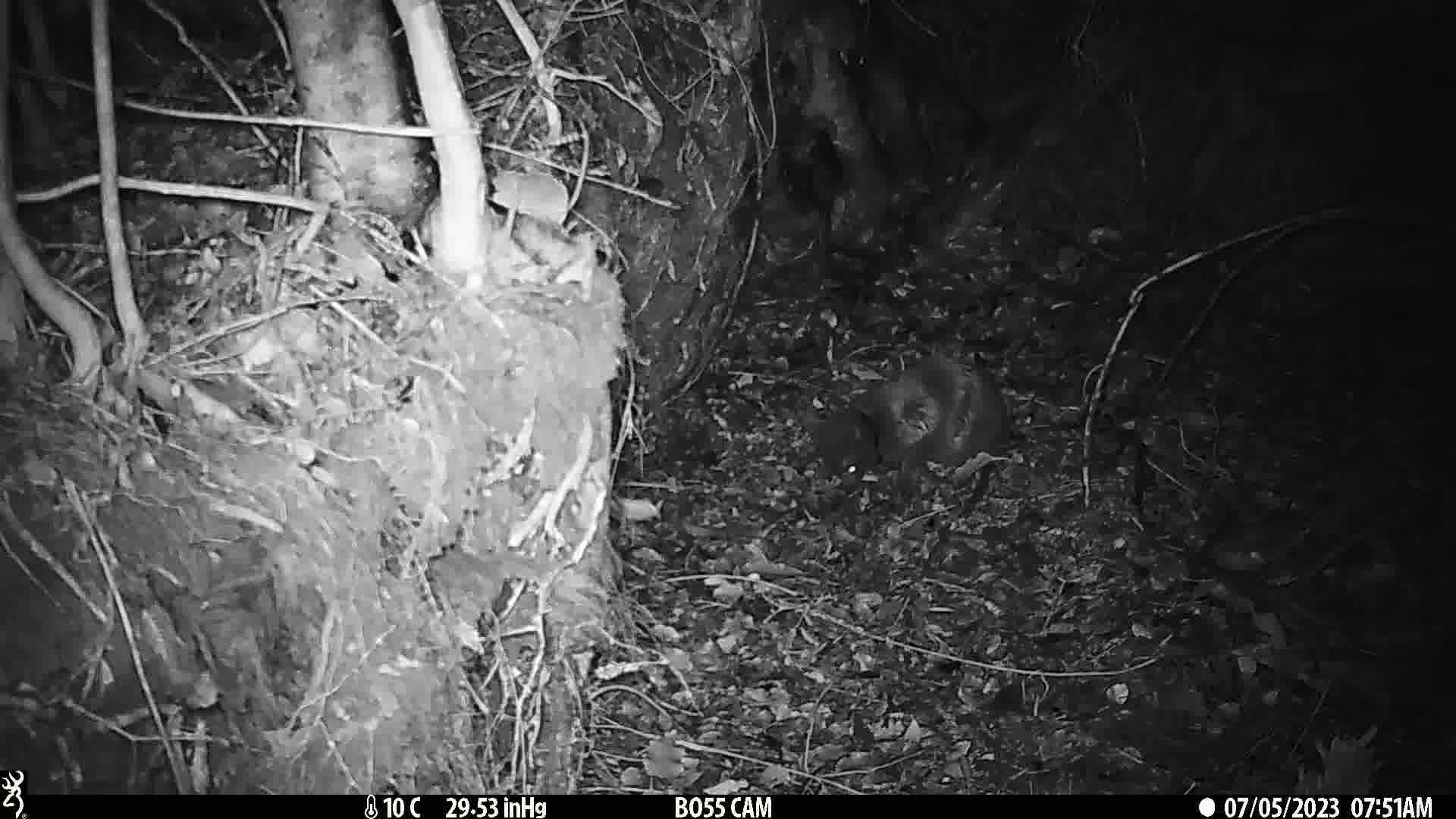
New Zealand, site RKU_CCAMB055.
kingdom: Animalia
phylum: Chordata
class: Mammalia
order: Carnivora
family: Felidae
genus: Felis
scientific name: Felis catus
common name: domestic cat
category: cat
Cat (domestic cat) (Felis catus).